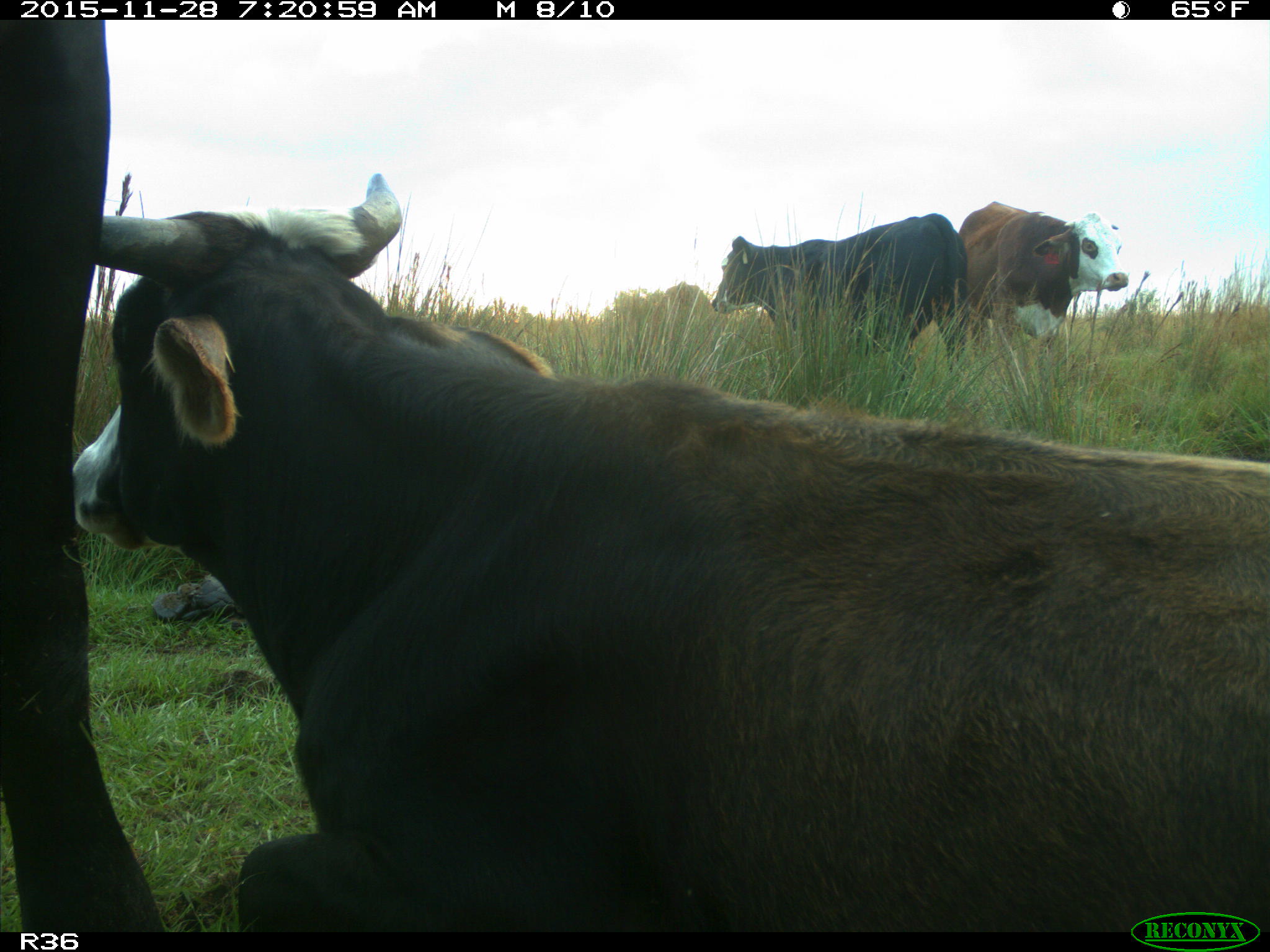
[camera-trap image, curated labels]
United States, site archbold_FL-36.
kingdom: Animalia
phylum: Chordata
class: Mammalia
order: Artiodactyla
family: Bovidae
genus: Bos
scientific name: Bos taurus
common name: domestic cow